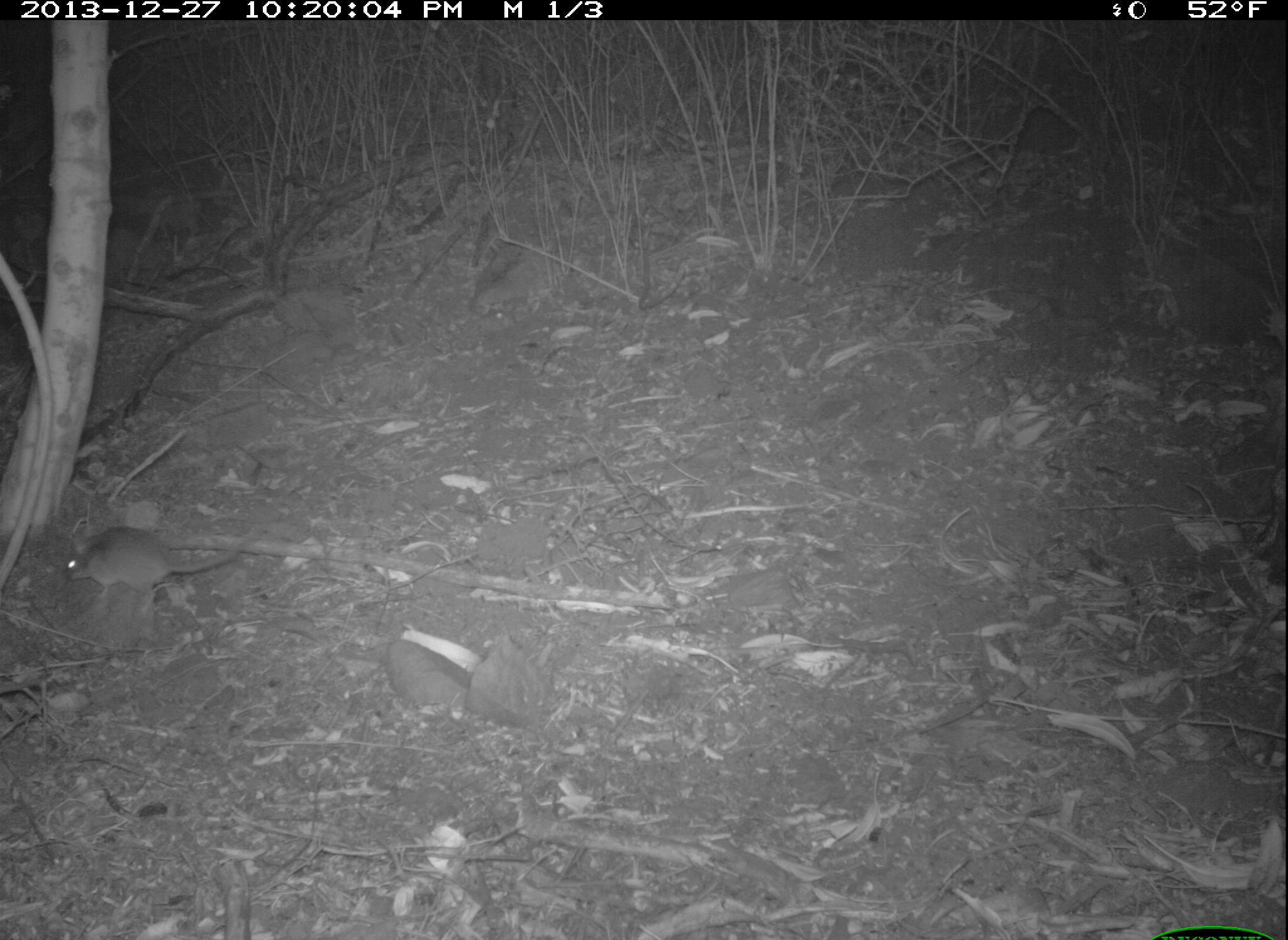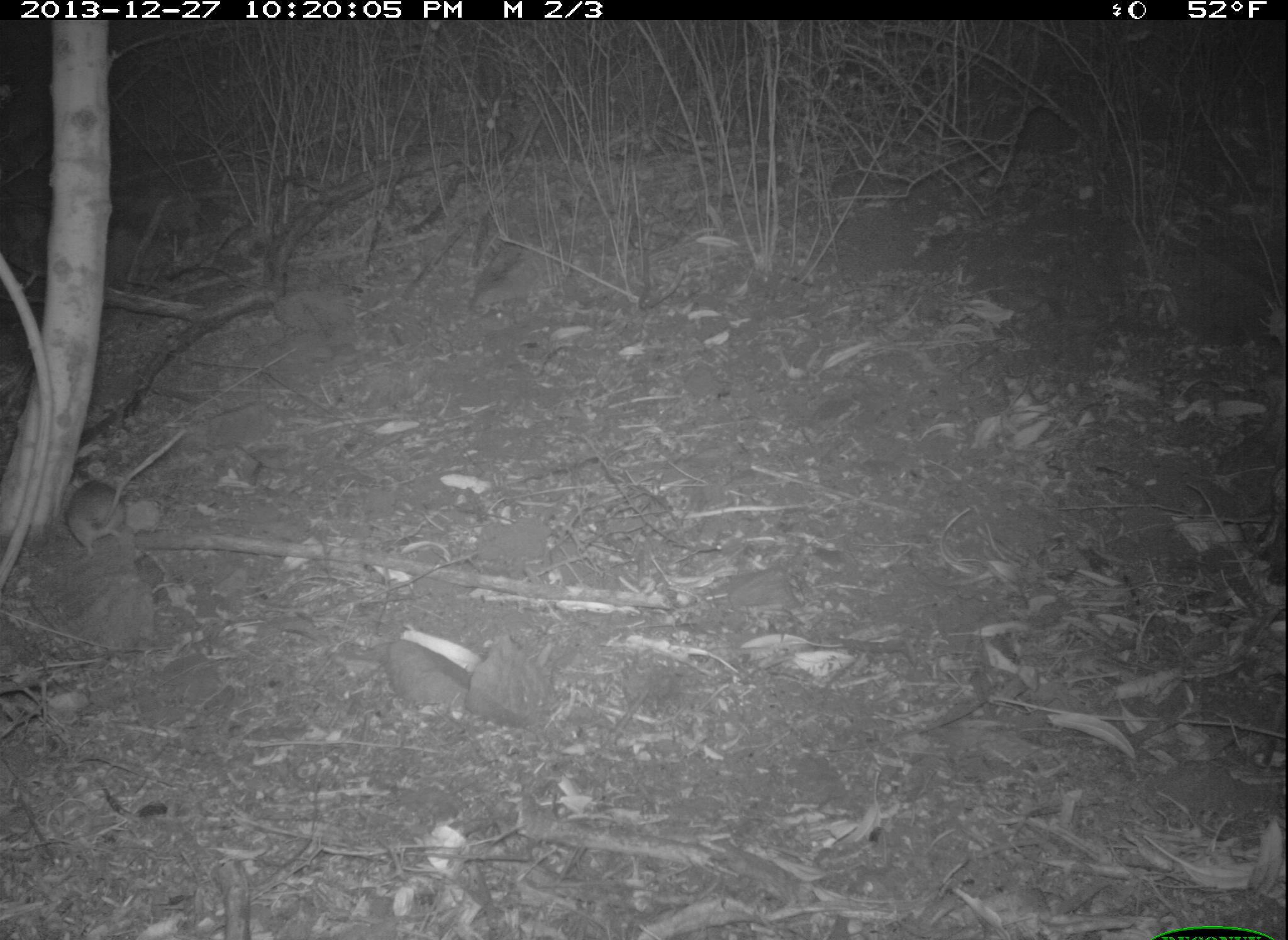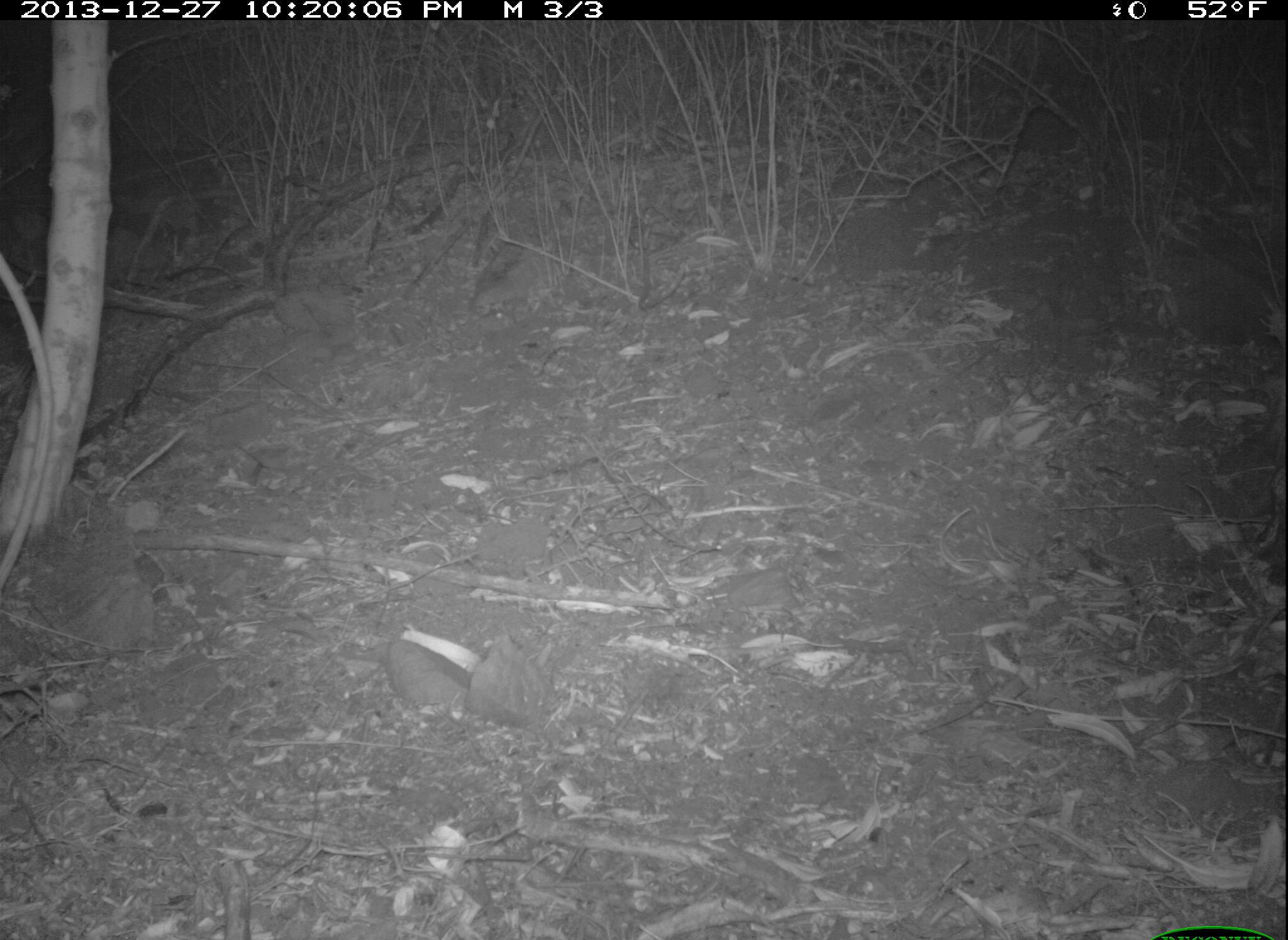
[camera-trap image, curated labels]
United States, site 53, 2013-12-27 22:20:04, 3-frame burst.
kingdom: Animalia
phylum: Chordata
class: Mammalia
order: Rodentia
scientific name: Rodentia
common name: rodent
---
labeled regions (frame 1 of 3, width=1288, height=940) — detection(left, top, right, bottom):
rodent: detection(64, 524, 251, 607)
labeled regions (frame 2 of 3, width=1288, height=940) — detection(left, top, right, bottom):
rodent: detection(64, 426, 189, 557)